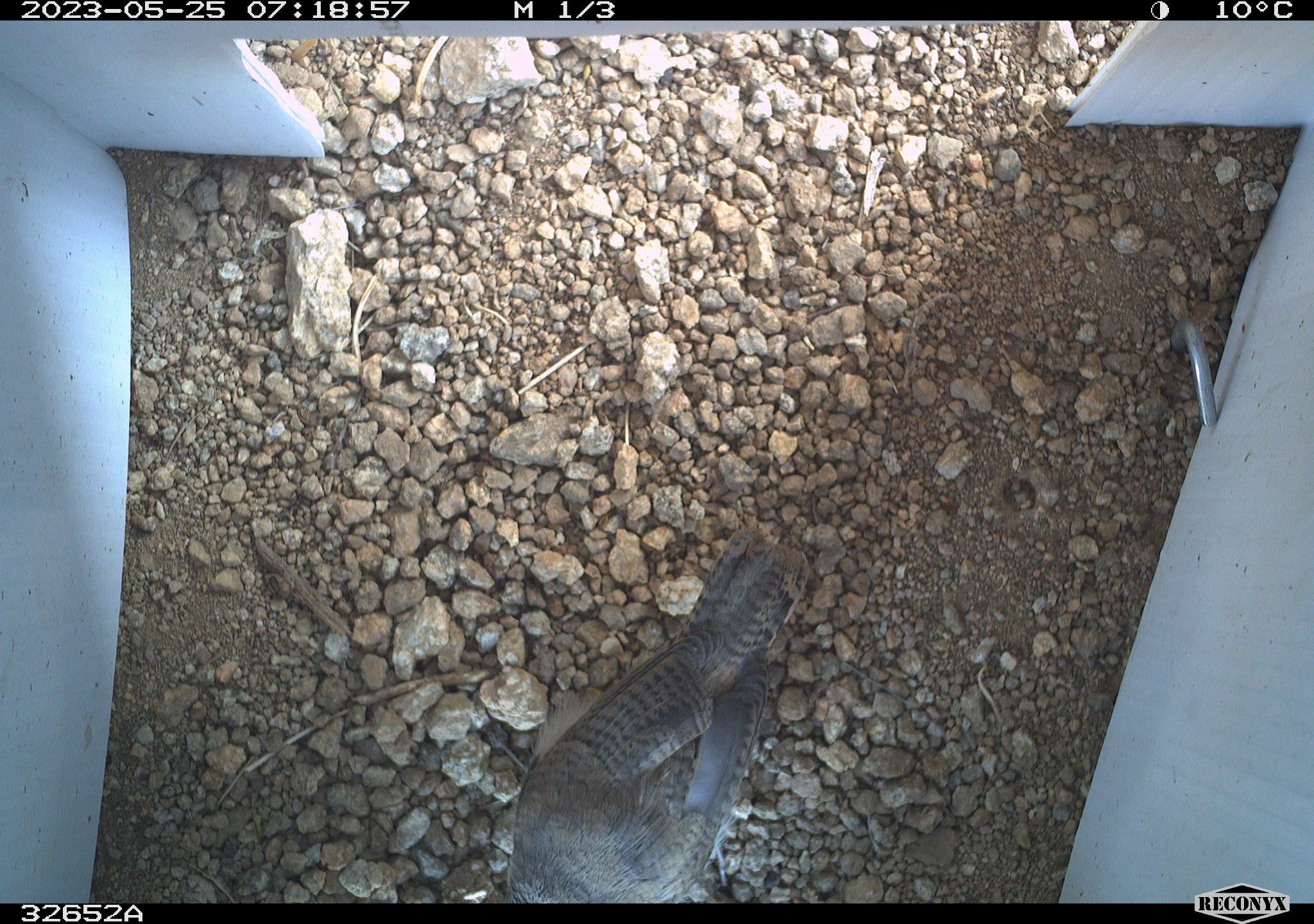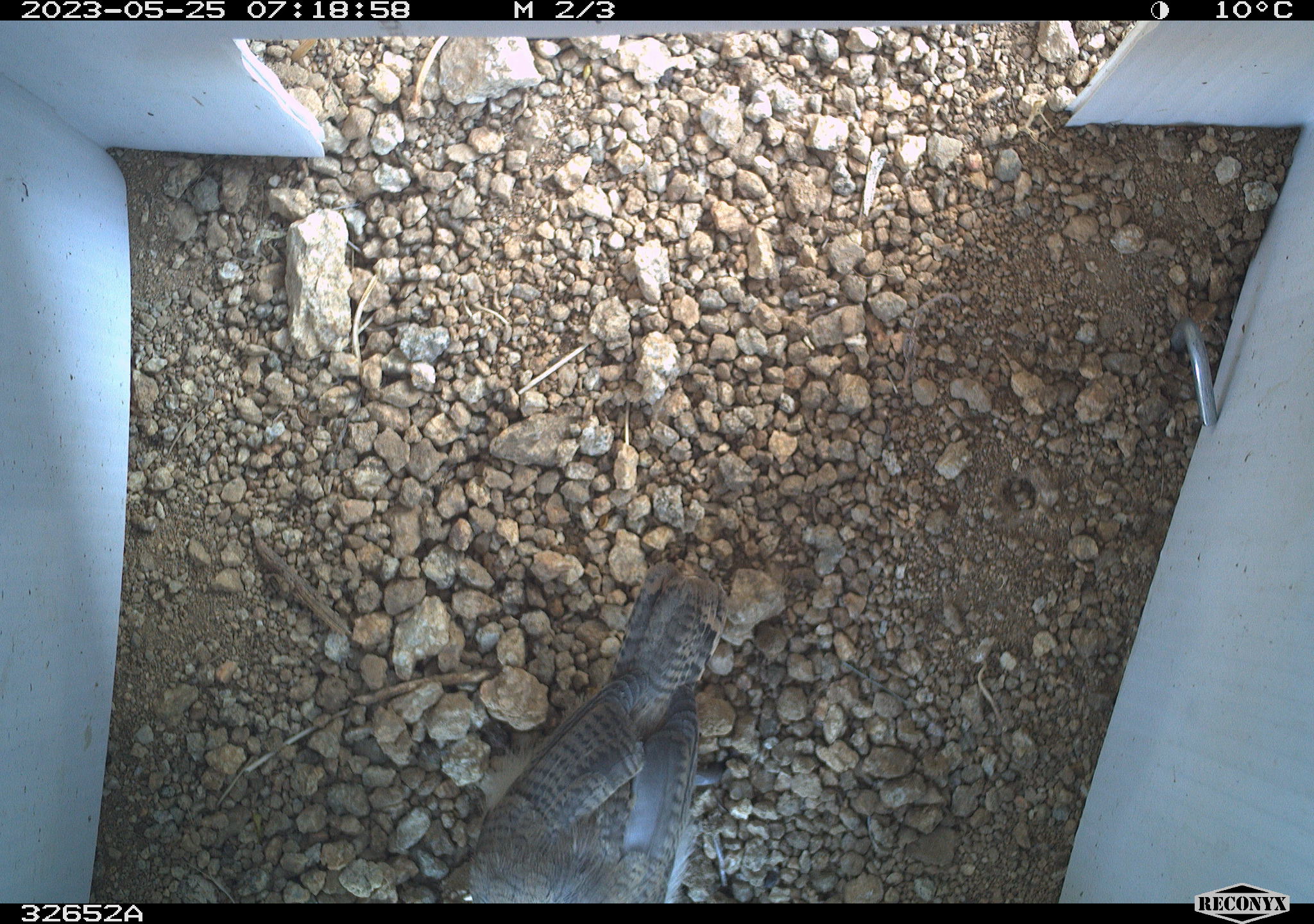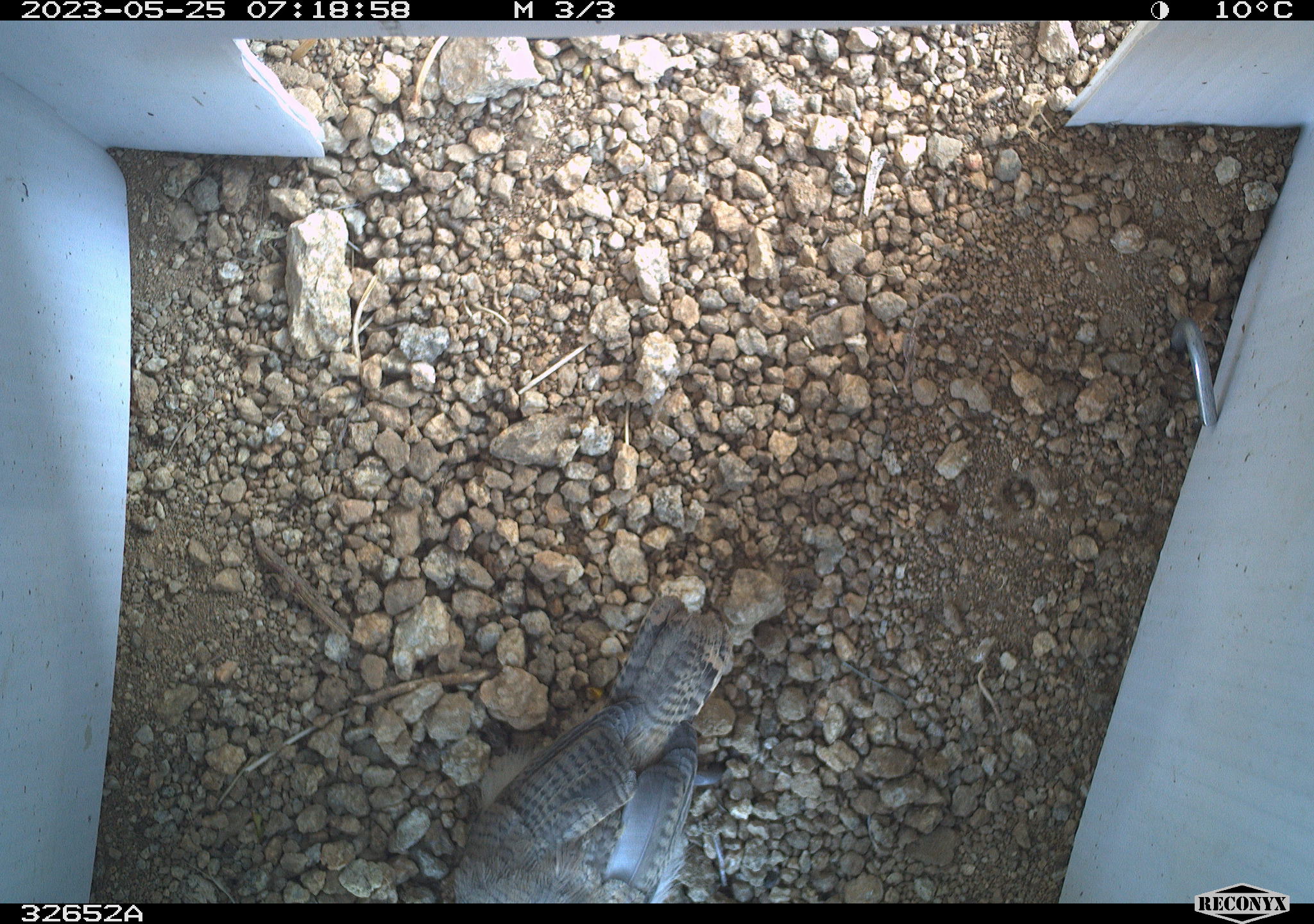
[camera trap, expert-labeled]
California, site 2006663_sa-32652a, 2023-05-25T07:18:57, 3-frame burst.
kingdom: Animalia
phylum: Chordata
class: Aves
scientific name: Aves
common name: bird